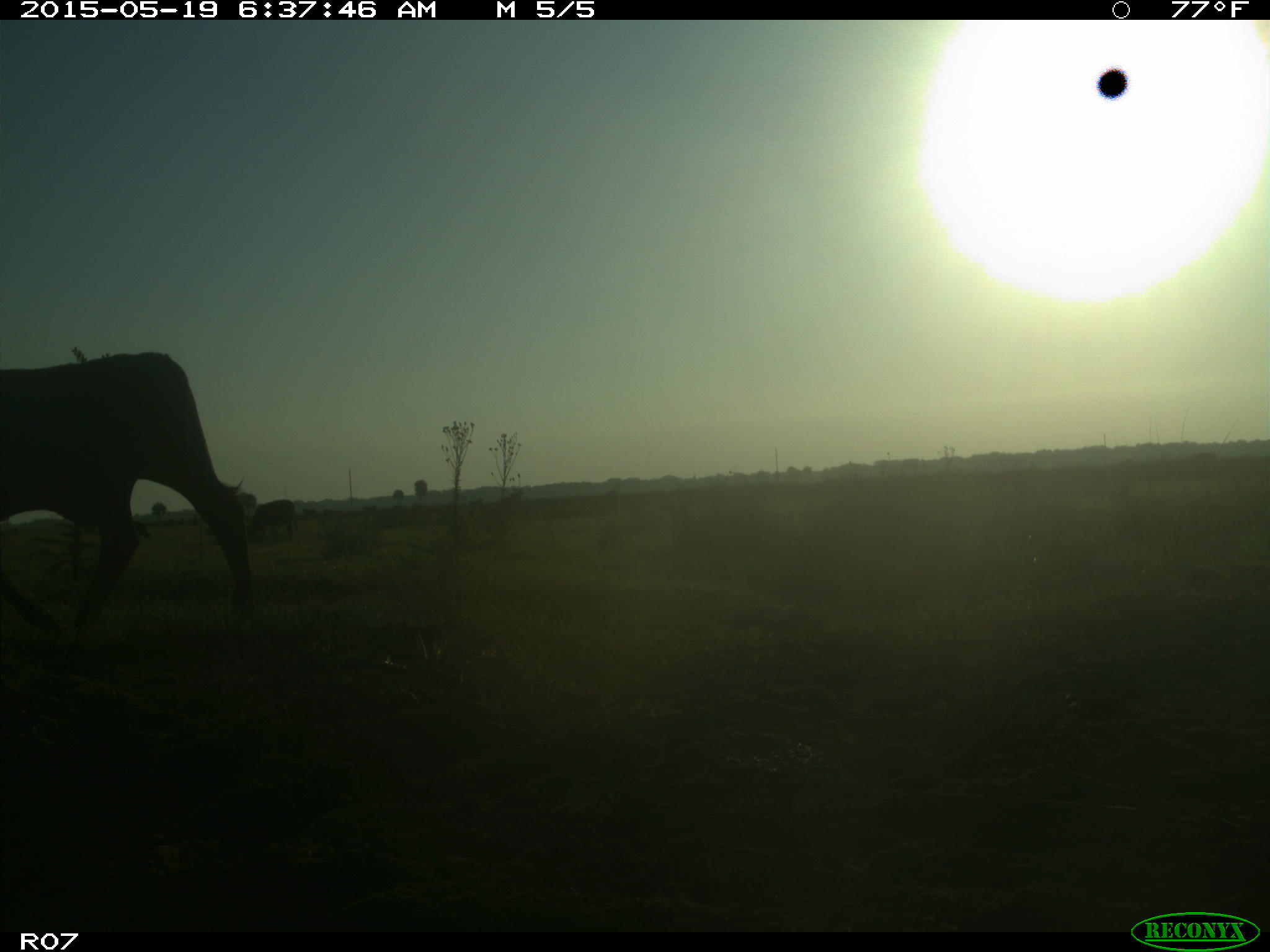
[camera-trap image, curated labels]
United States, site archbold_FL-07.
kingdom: Animalia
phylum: Chordata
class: Mammalia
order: Artiodactyla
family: Bovidae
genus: Bos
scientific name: Bos taurus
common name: domestic cow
Bos taurus (domestic cow).